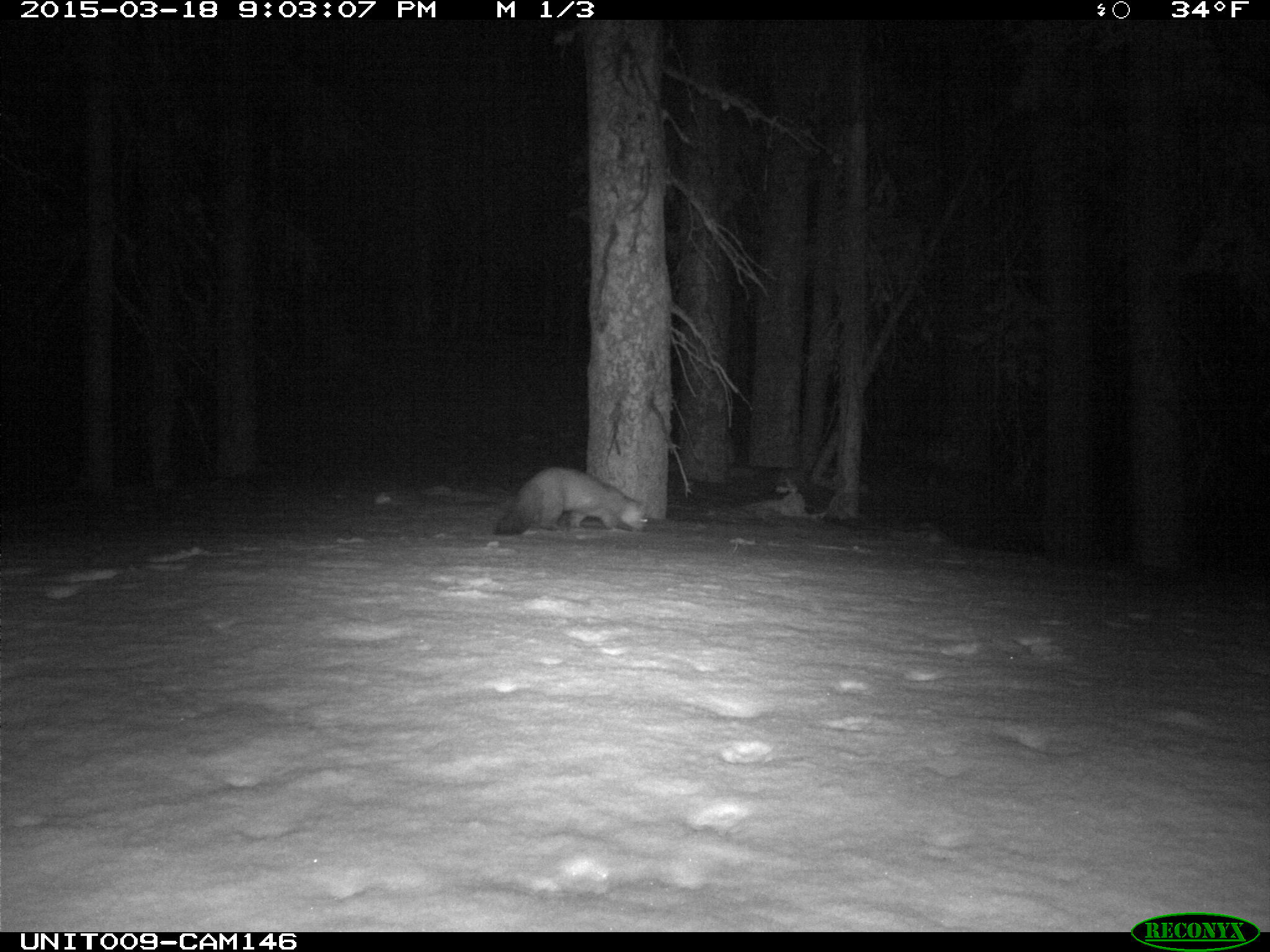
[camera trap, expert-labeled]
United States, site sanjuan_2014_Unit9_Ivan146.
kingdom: Animalia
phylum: Chordata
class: Mammalia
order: Carnivora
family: Mustelidae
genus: Martes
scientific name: Martes americana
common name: american marten